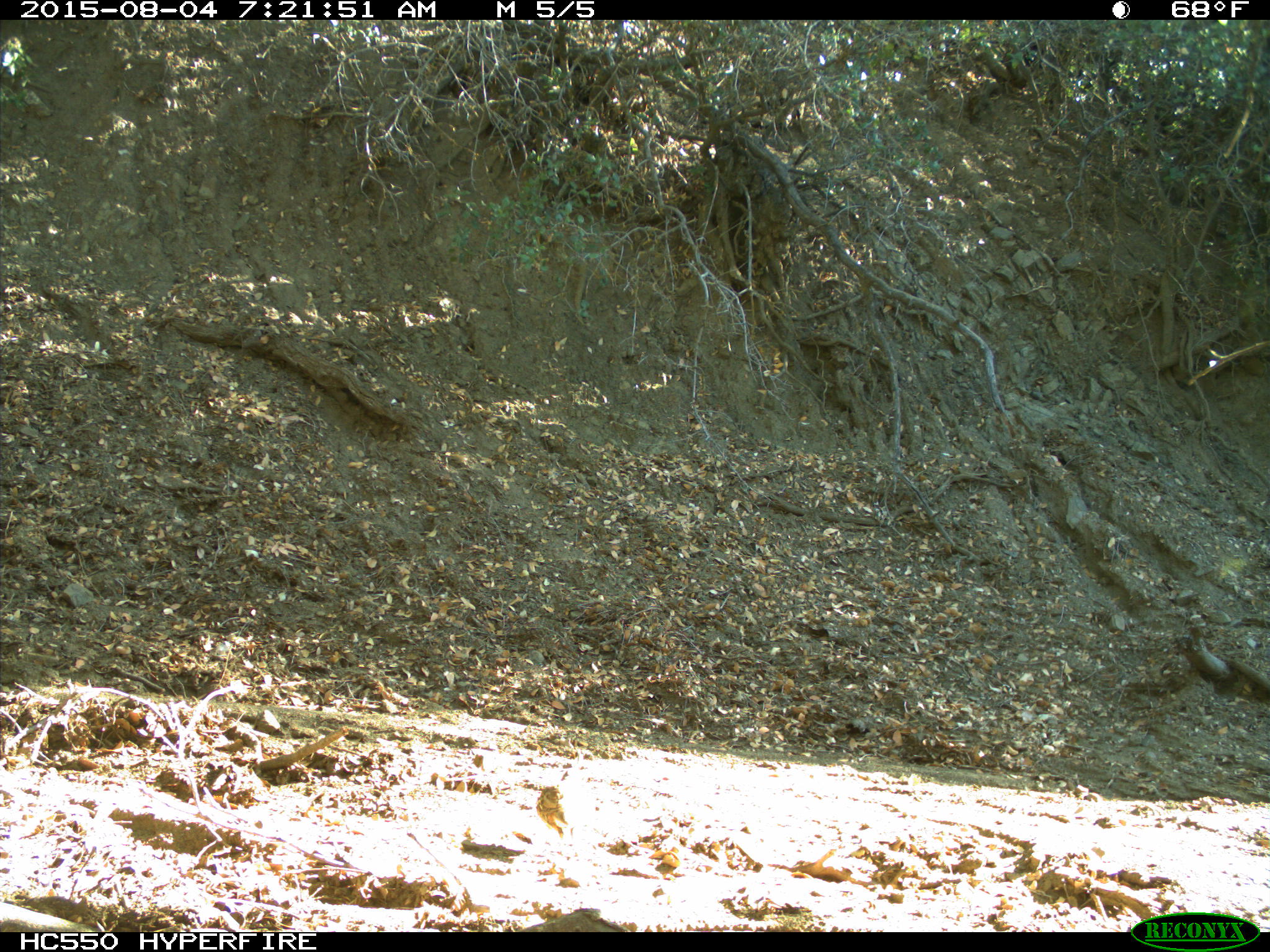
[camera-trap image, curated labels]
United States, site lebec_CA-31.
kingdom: Animalia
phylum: Chordata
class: Aves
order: Galliformes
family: Odontophoridae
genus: Callipepla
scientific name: Callipepla californica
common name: california quail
Callipepla californica (california quail).